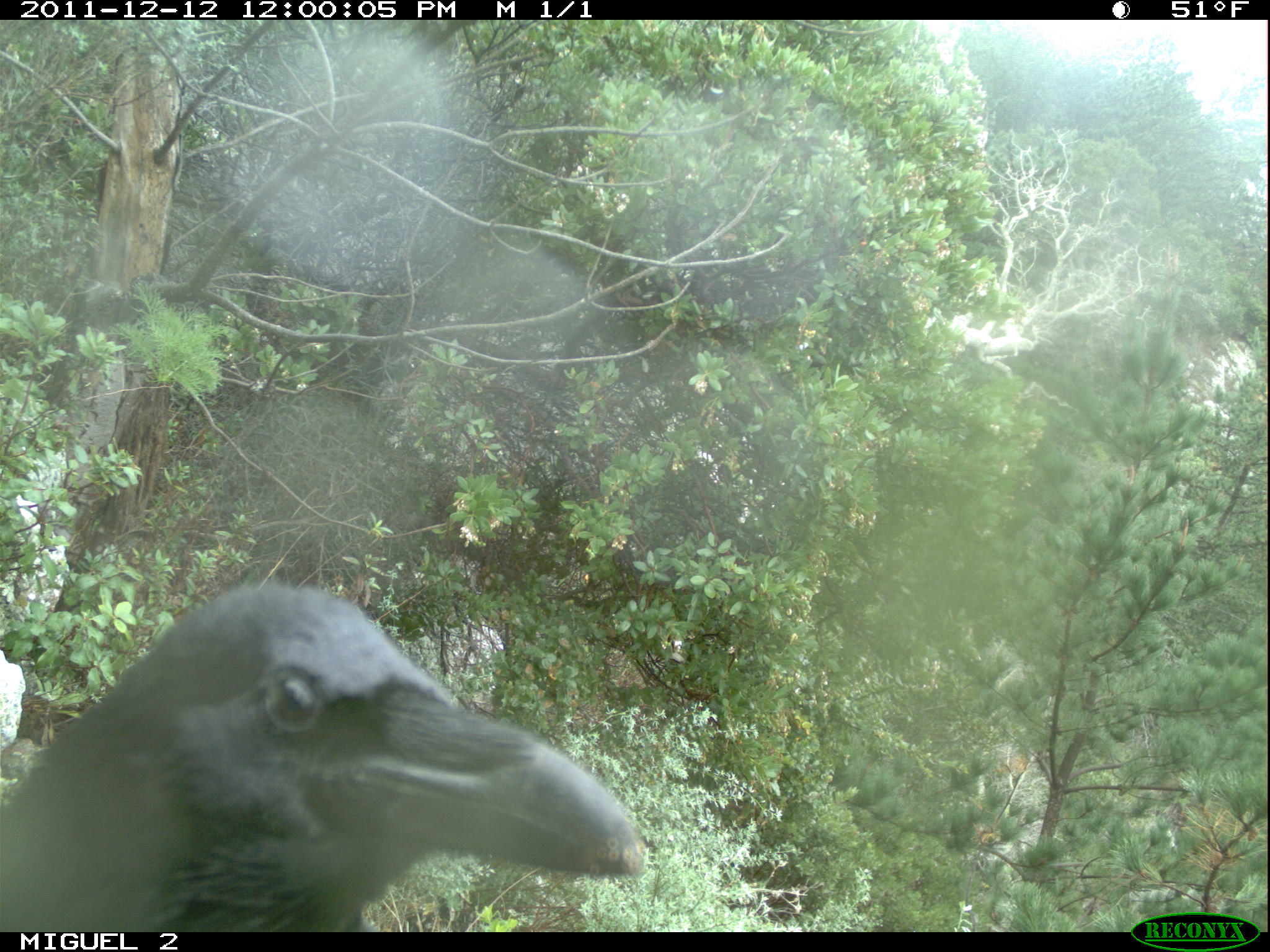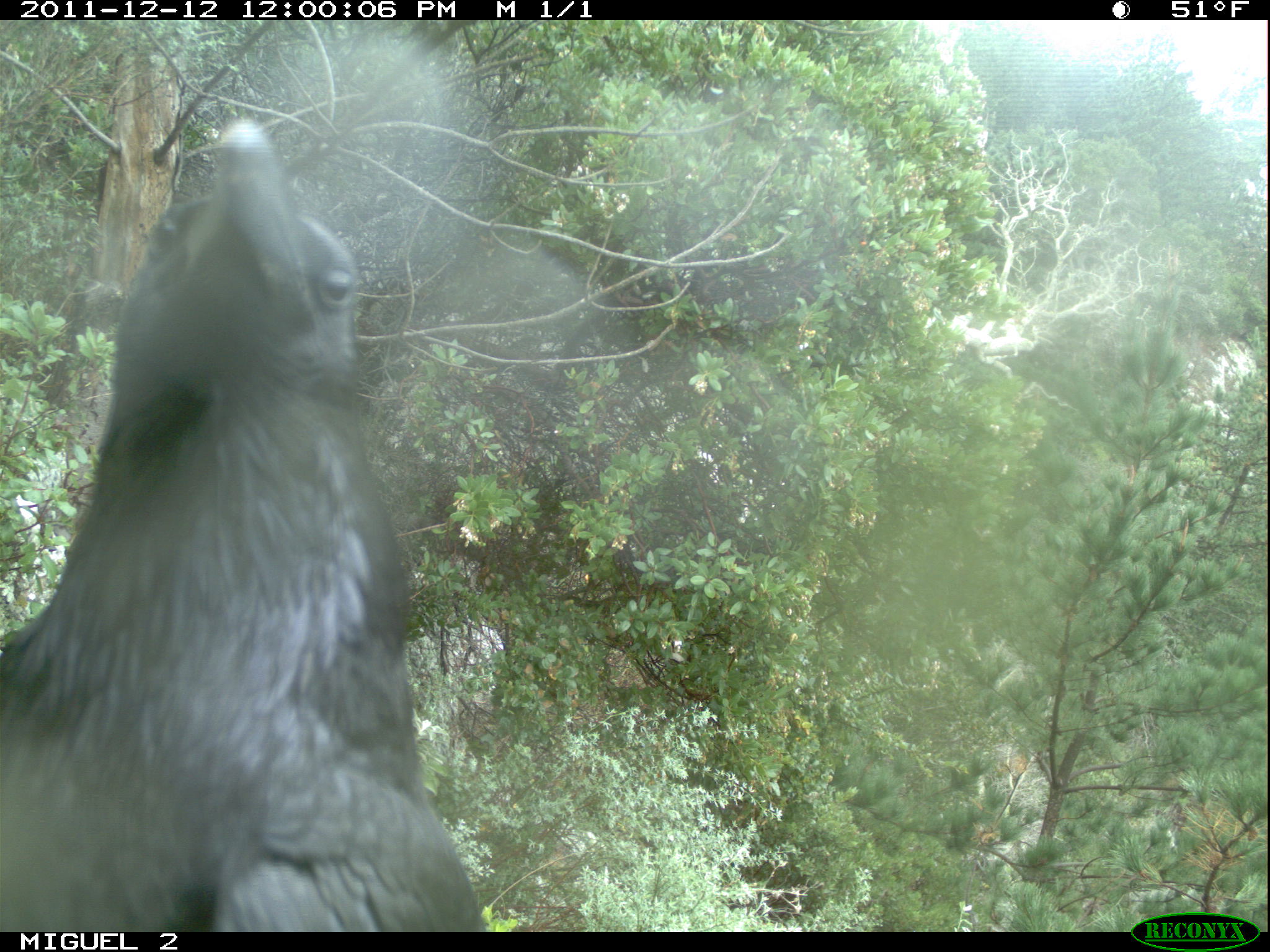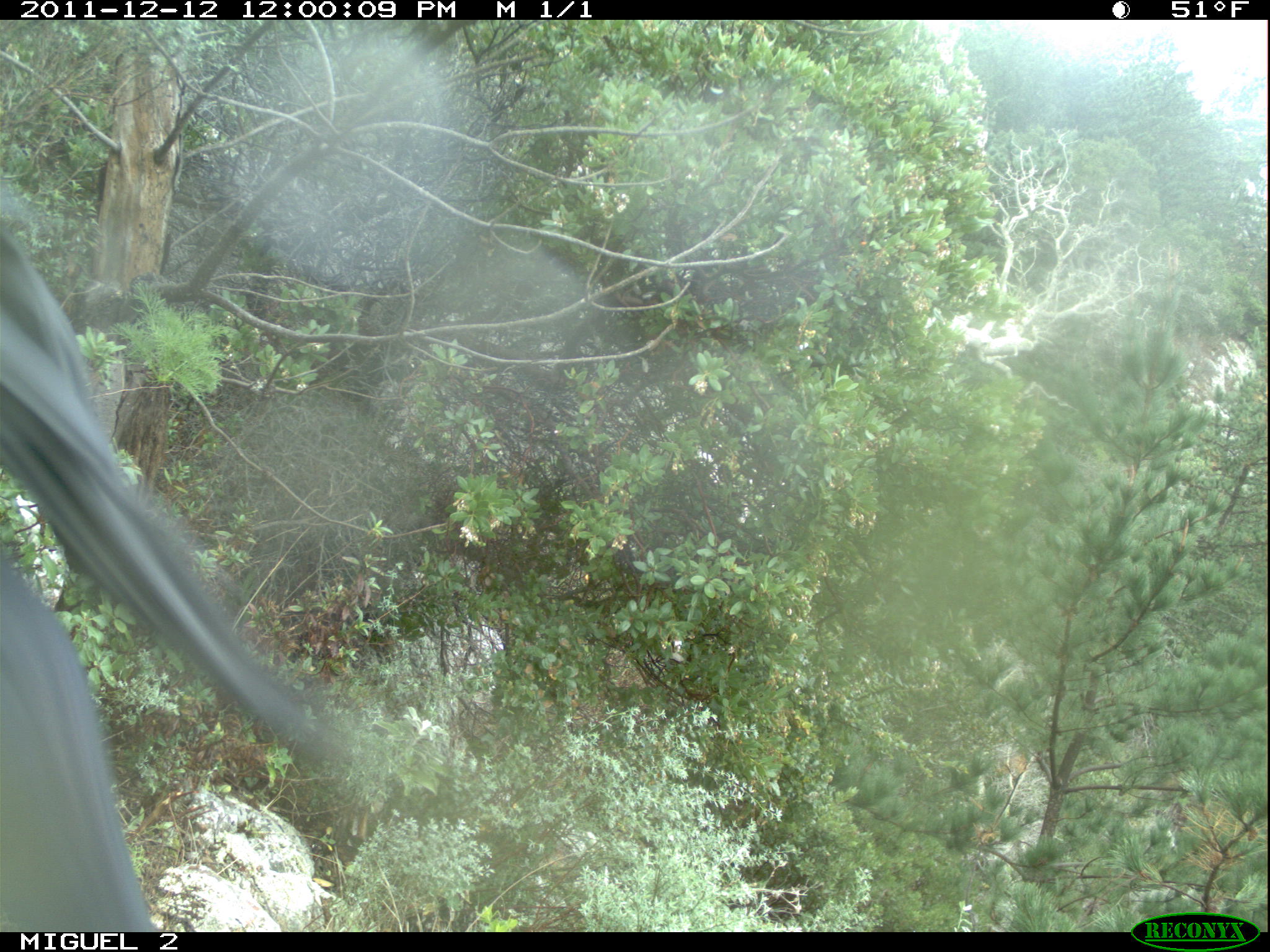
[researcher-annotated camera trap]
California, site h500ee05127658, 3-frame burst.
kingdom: Animalia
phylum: Chordata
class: Aves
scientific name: Aves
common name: bird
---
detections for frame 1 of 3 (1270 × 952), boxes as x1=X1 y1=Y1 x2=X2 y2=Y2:
bird: x1=0 y1=584 x2=646 y2=931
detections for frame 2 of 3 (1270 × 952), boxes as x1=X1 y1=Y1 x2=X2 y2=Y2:
bird: x1=0 y1=119 x2=485 y2=932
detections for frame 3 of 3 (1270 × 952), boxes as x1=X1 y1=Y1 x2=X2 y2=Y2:
bird: x1=0 y1=228 x2=347 y2=931